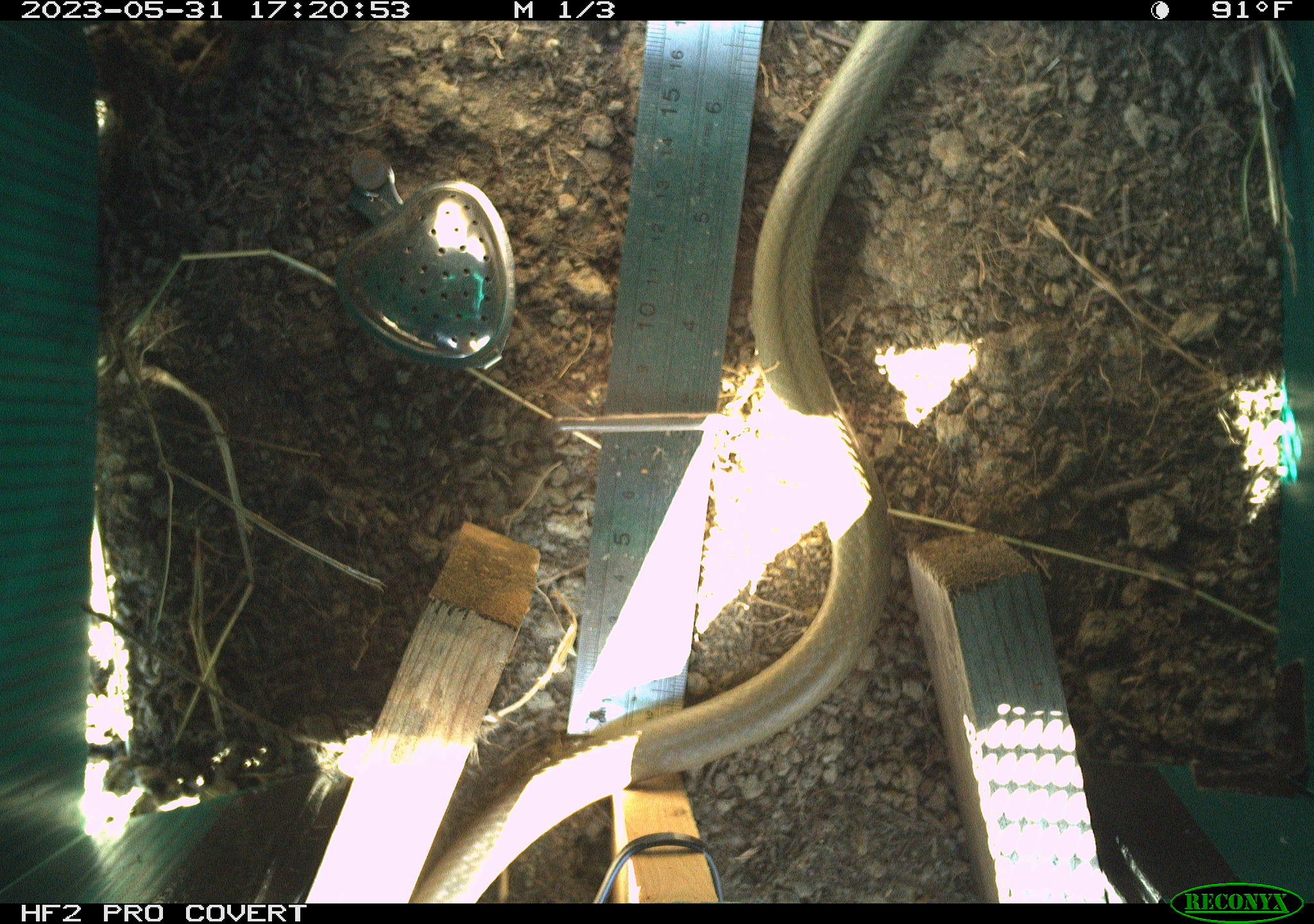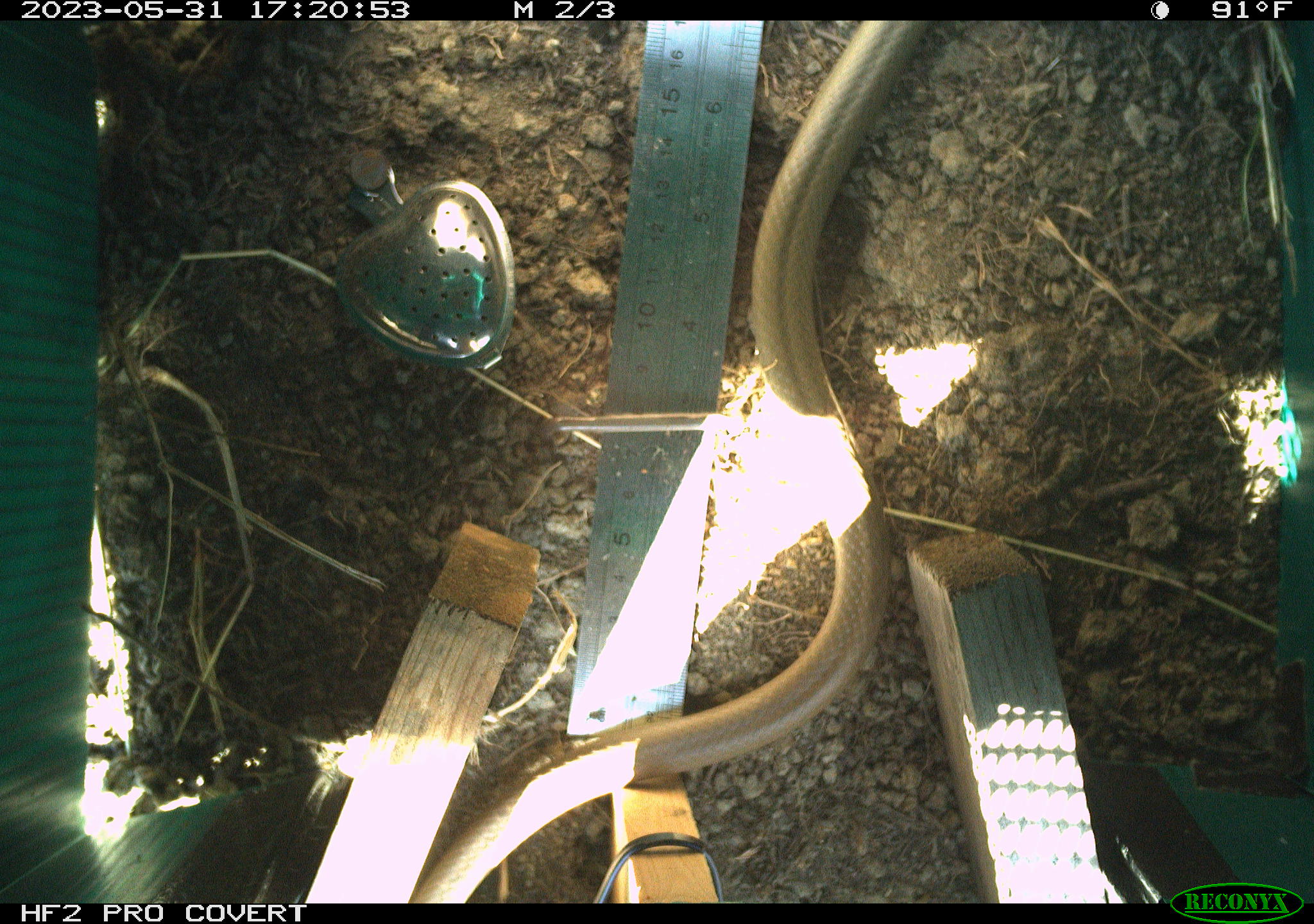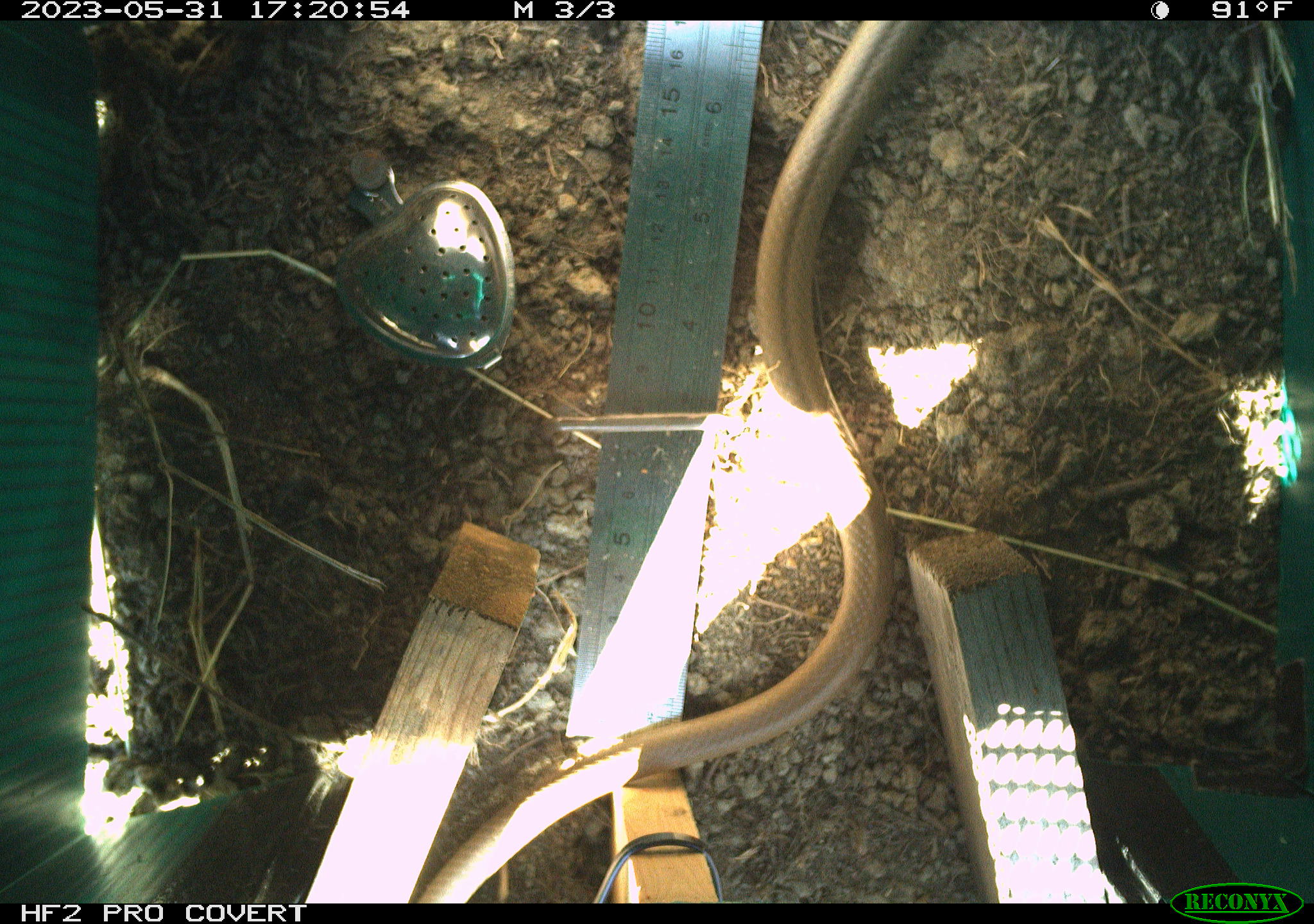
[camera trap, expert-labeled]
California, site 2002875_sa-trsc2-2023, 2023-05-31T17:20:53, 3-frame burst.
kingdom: Animalia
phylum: Chordata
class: Reptilia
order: Squamata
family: Colubridae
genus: Coluber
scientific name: Coluber constrictor mormon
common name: western yellow-bellied racer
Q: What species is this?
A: Western yellow-bellied racer (Coluber constrictor mormon).